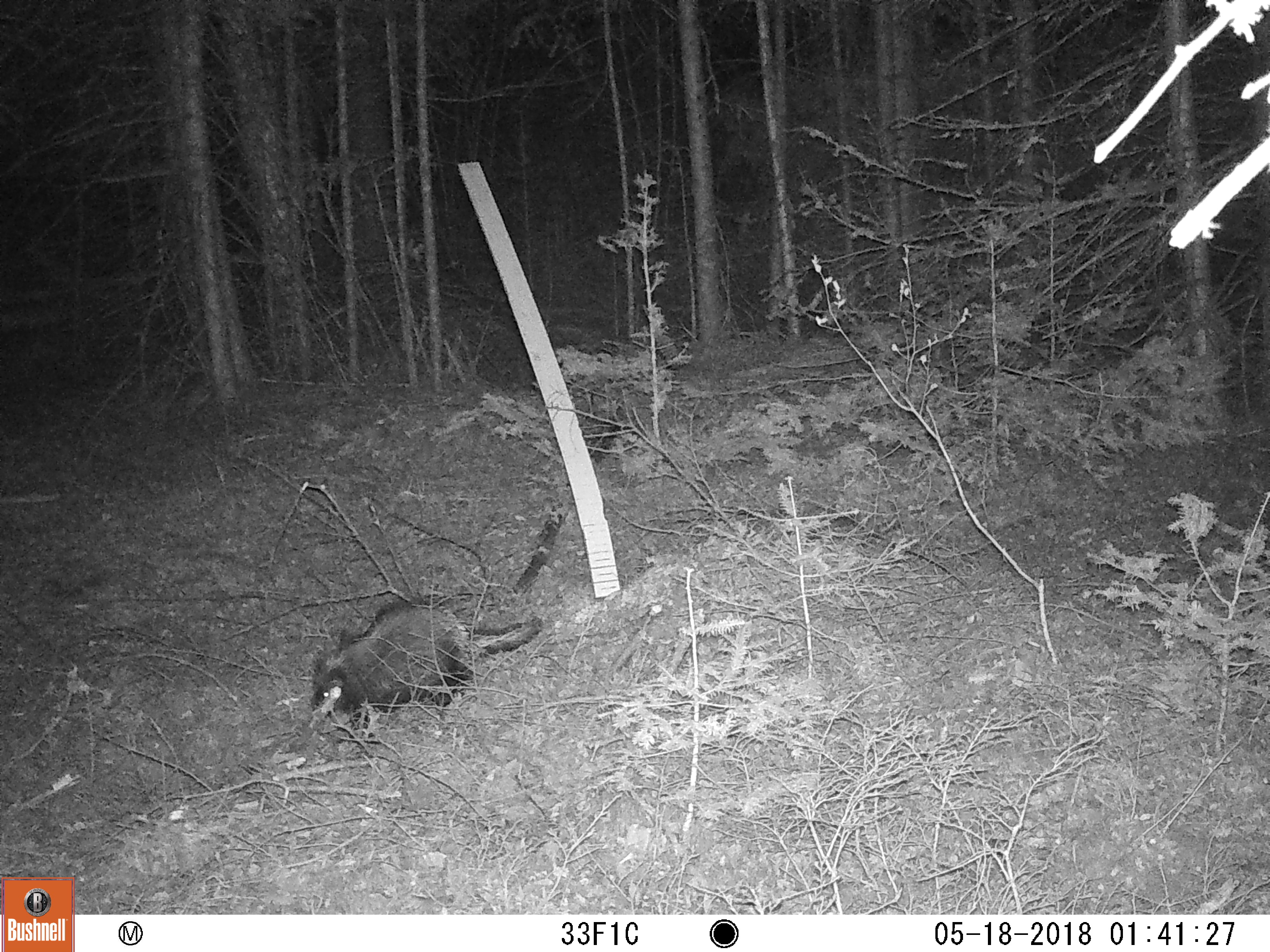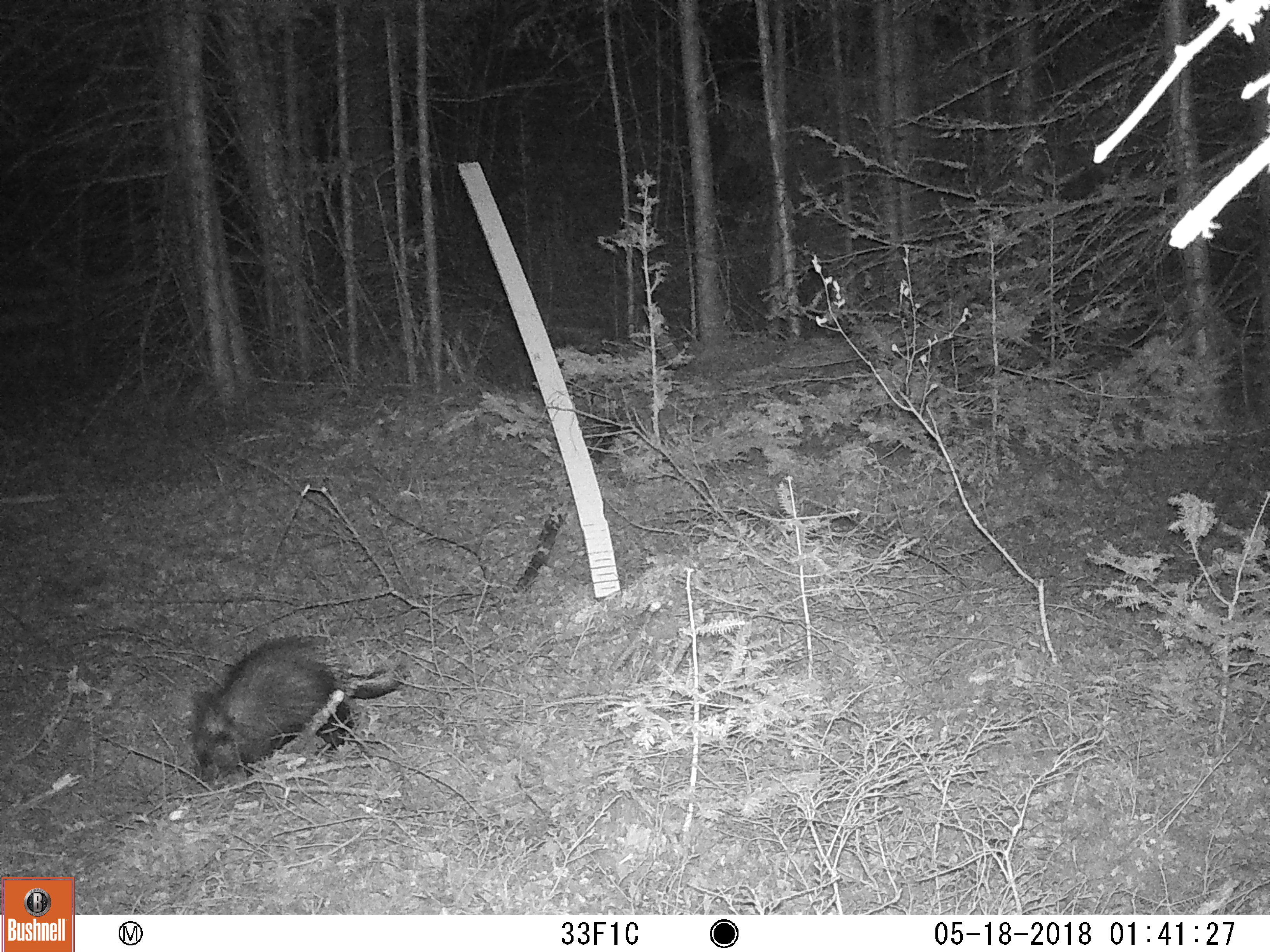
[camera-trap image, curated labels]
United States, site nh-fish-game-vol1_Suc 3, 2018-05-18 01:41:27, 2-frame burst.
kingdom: Animalia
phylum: Chordata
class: Mammalia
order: Rodentia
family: Erethizontidae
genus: Erethizon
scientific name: Erethizon dorsatum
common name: porcupine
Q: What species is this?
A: Porcupine (Erethizon dorsatum).